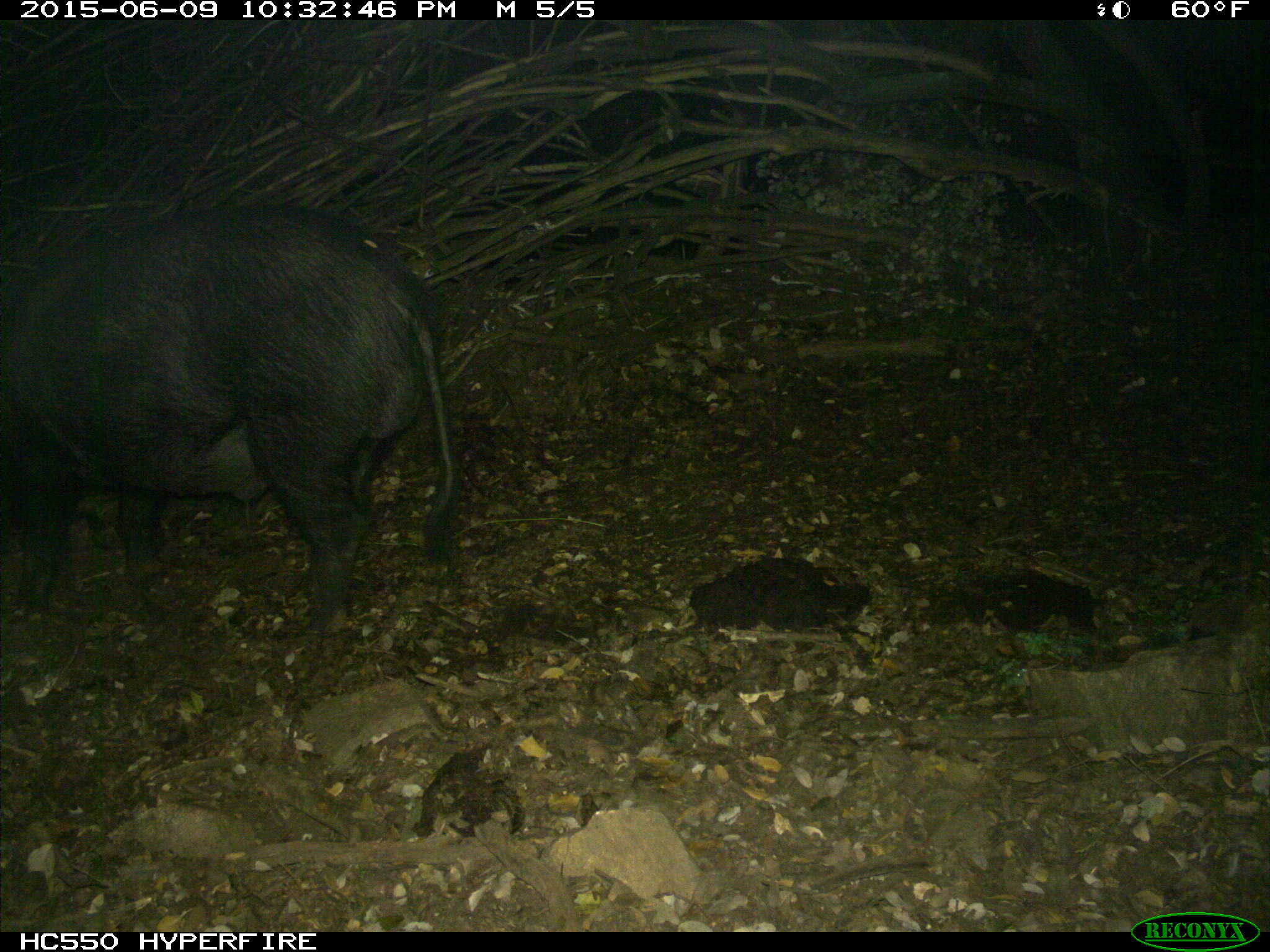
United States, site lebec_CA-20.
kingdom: Animalia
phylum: Chordata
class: Mammalia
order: Artiodactyla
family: Suidae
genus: Sus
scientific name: Sus scrofa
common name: wild boar